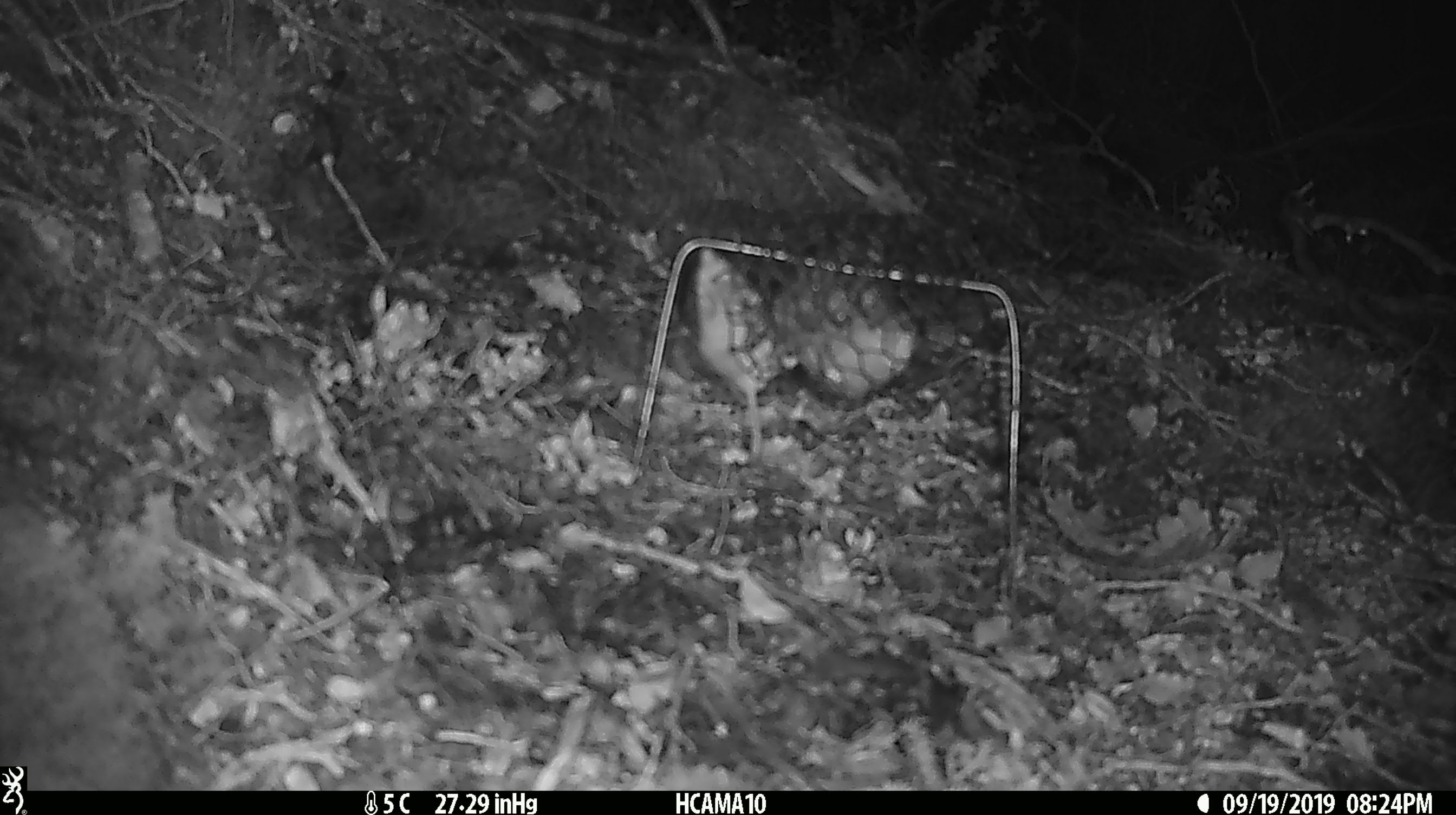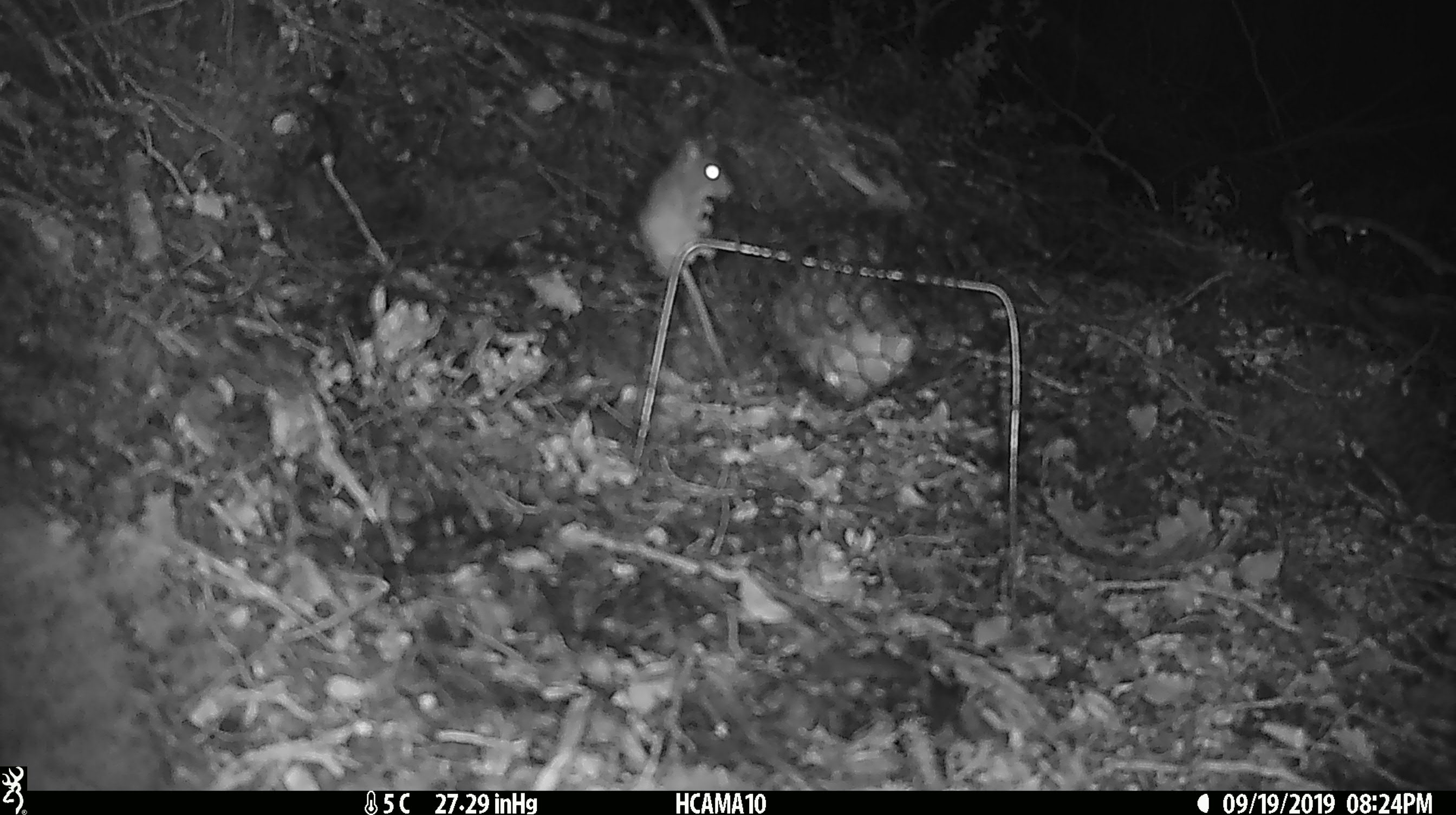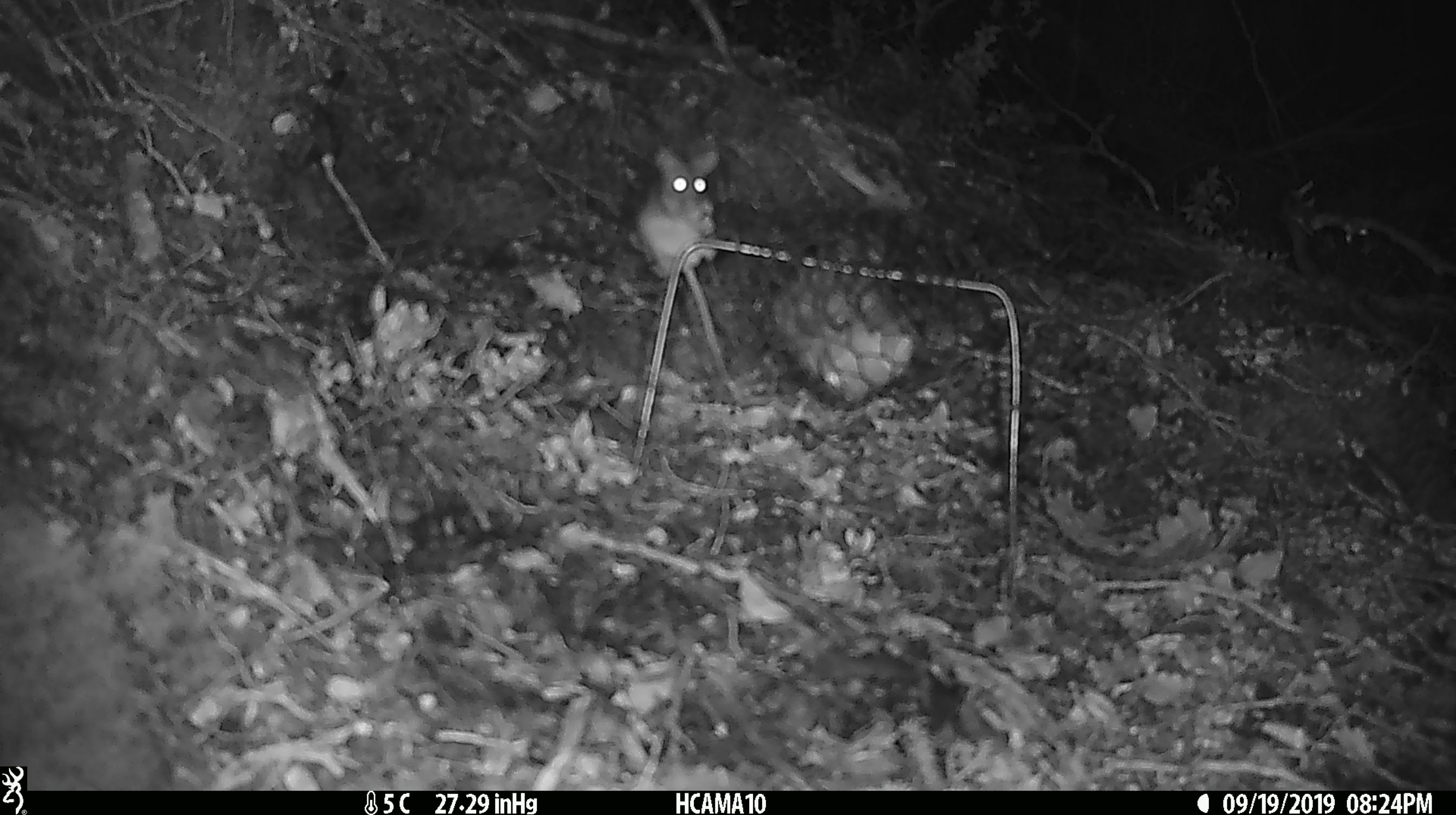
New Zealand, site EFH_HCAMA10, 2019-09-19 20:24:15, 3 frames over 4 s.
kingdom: Animalia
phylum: Chordata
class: Mammalia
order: Rodentia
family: Muridae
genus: Mus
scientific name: Mus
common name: mouse